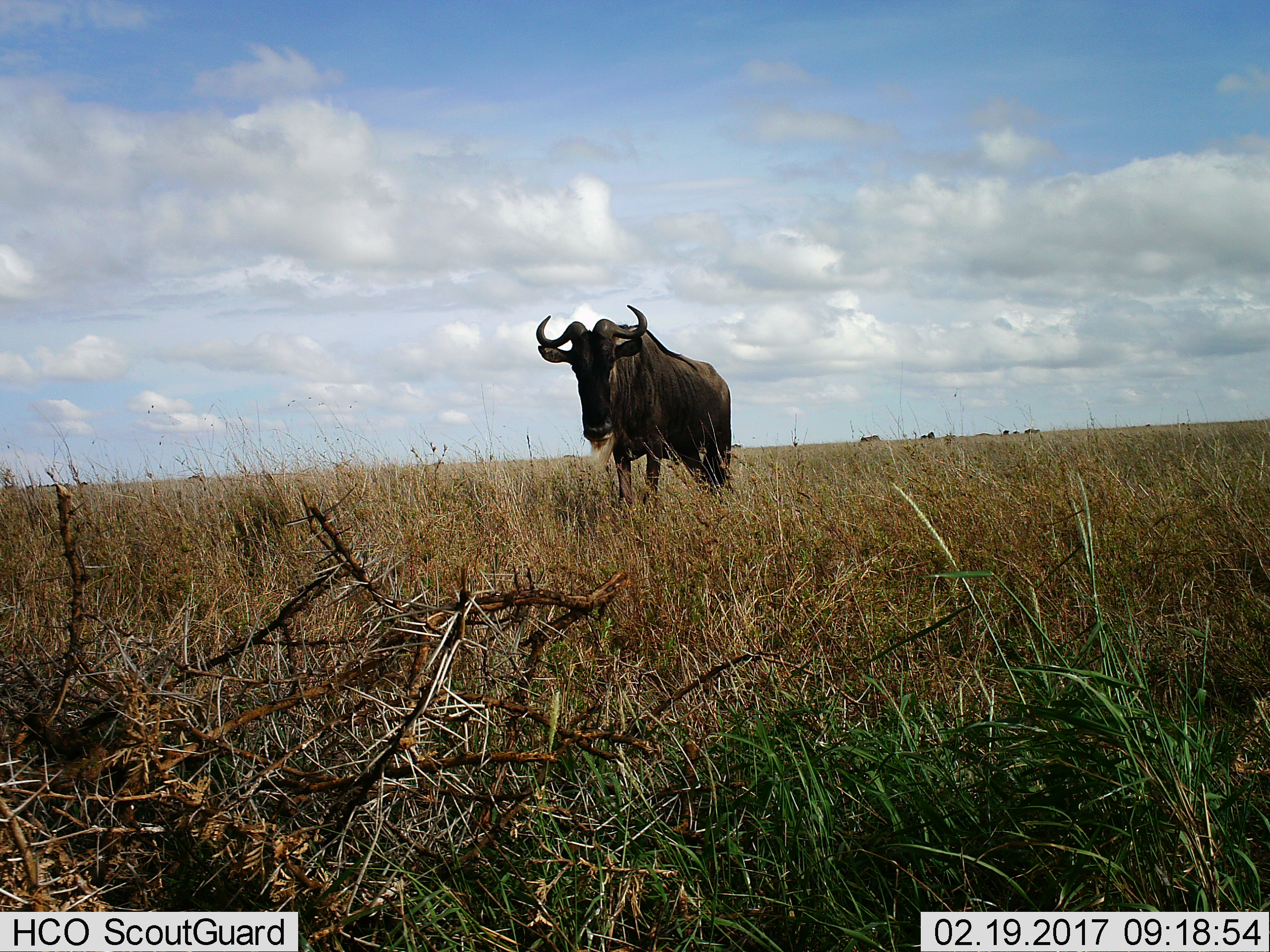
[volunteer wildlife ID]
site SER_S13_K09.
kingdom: Animalia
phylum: Chordata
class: Mammalia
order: Artiodactyla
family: Bovidae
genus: Connochaetes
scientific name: Connochaetes taurinus taurinus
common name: blue wildebeest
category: wildebeestblue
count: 1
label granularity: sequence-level